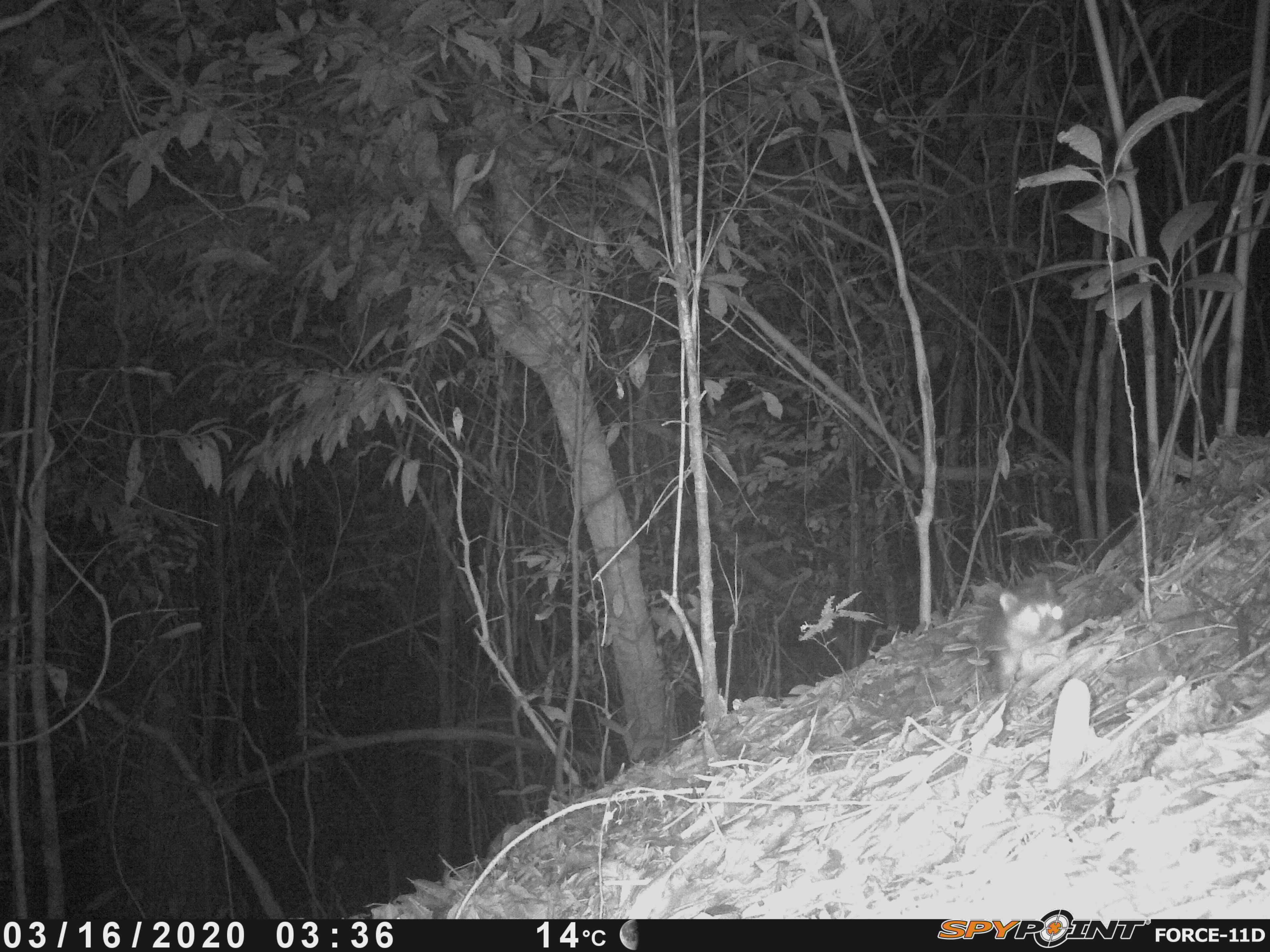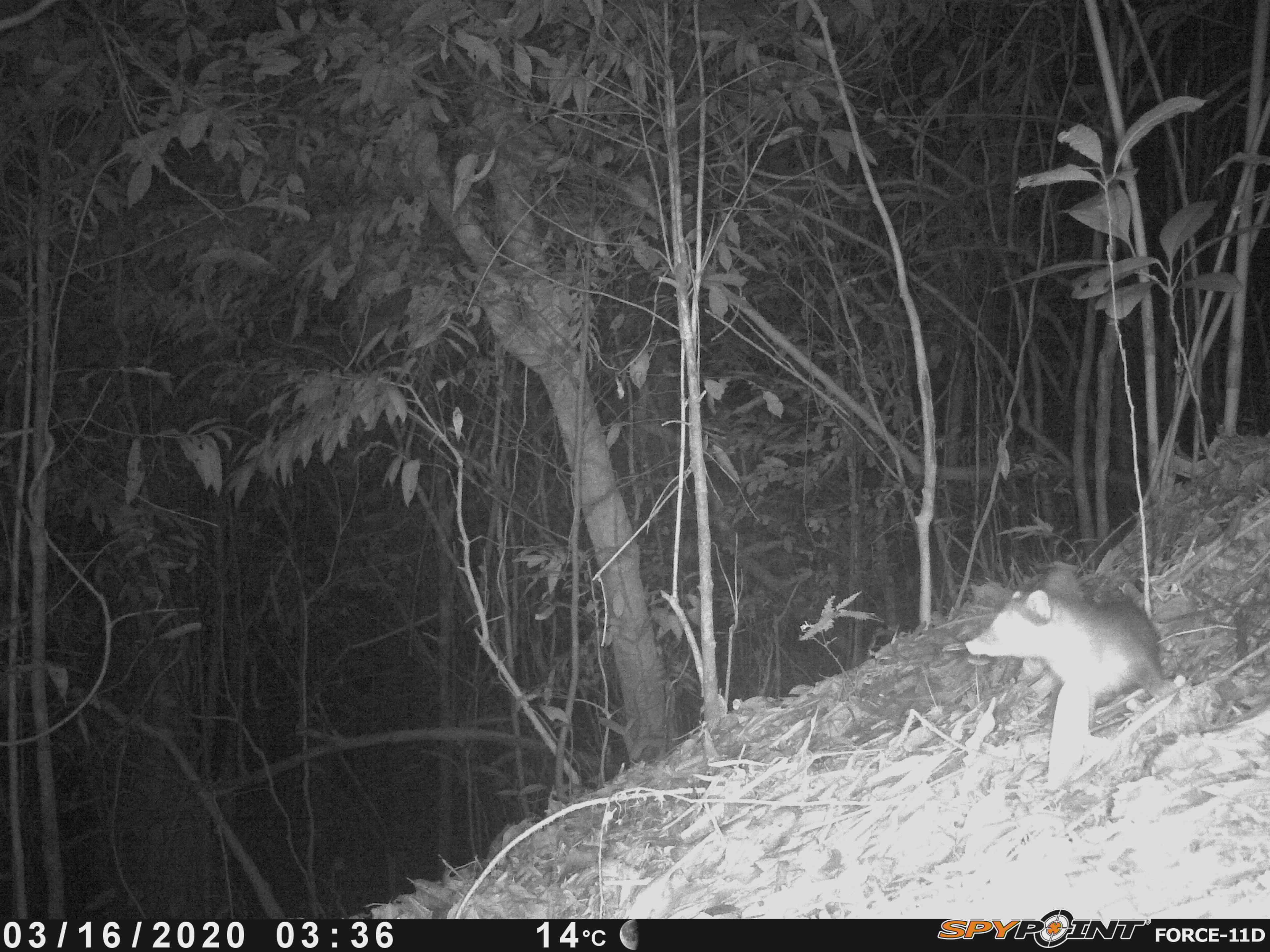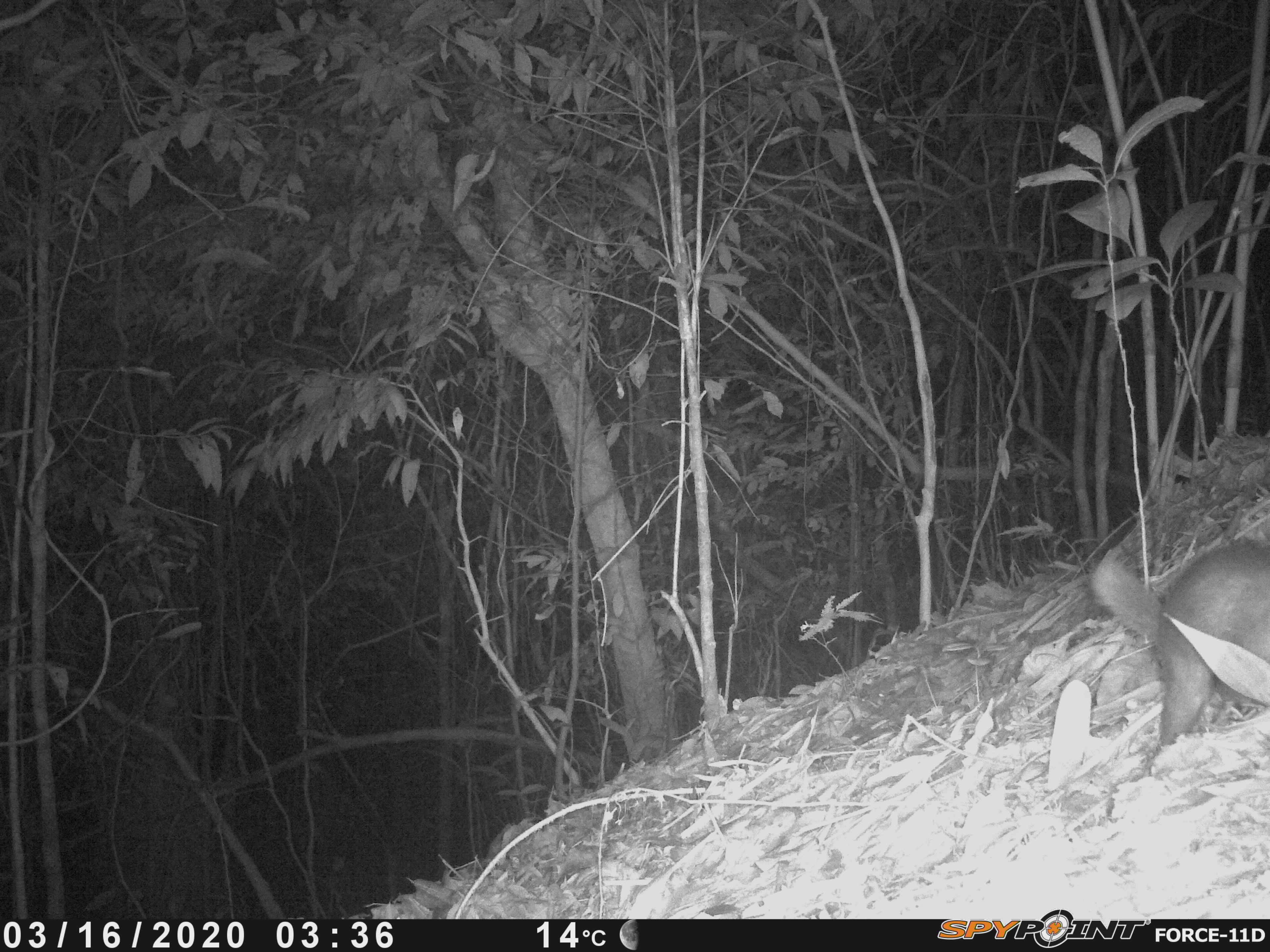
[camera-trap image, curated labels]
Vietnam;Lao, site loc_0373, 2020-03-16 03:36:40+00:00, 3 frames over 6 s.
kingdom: Animalia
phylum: Chordata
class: Mammalia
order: Carnivora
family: Mustelidae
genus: Melogale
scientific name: Melogale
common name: ferret badger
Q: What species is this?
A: Ferret badger (Melogale).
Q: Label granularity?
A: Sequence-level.